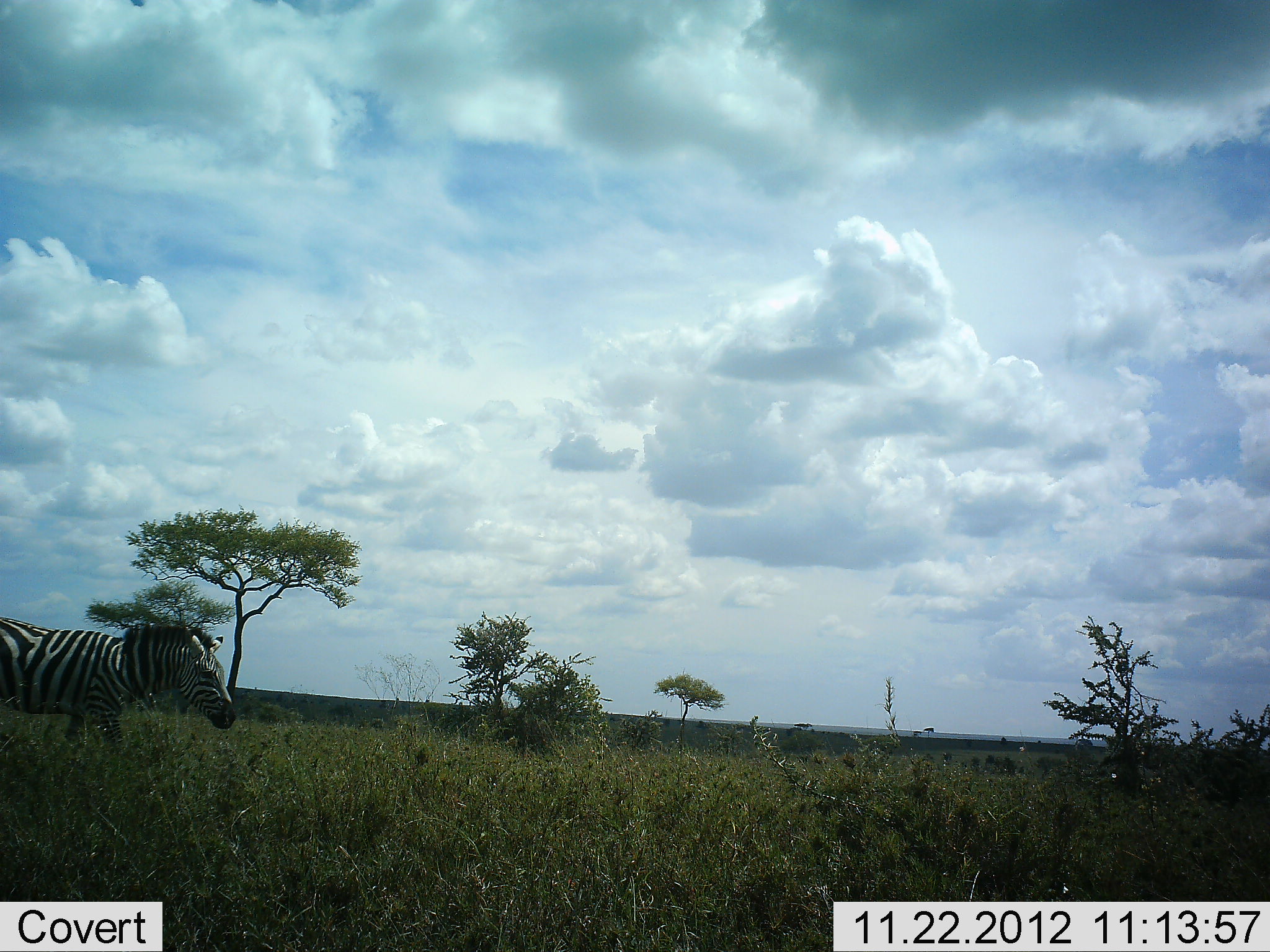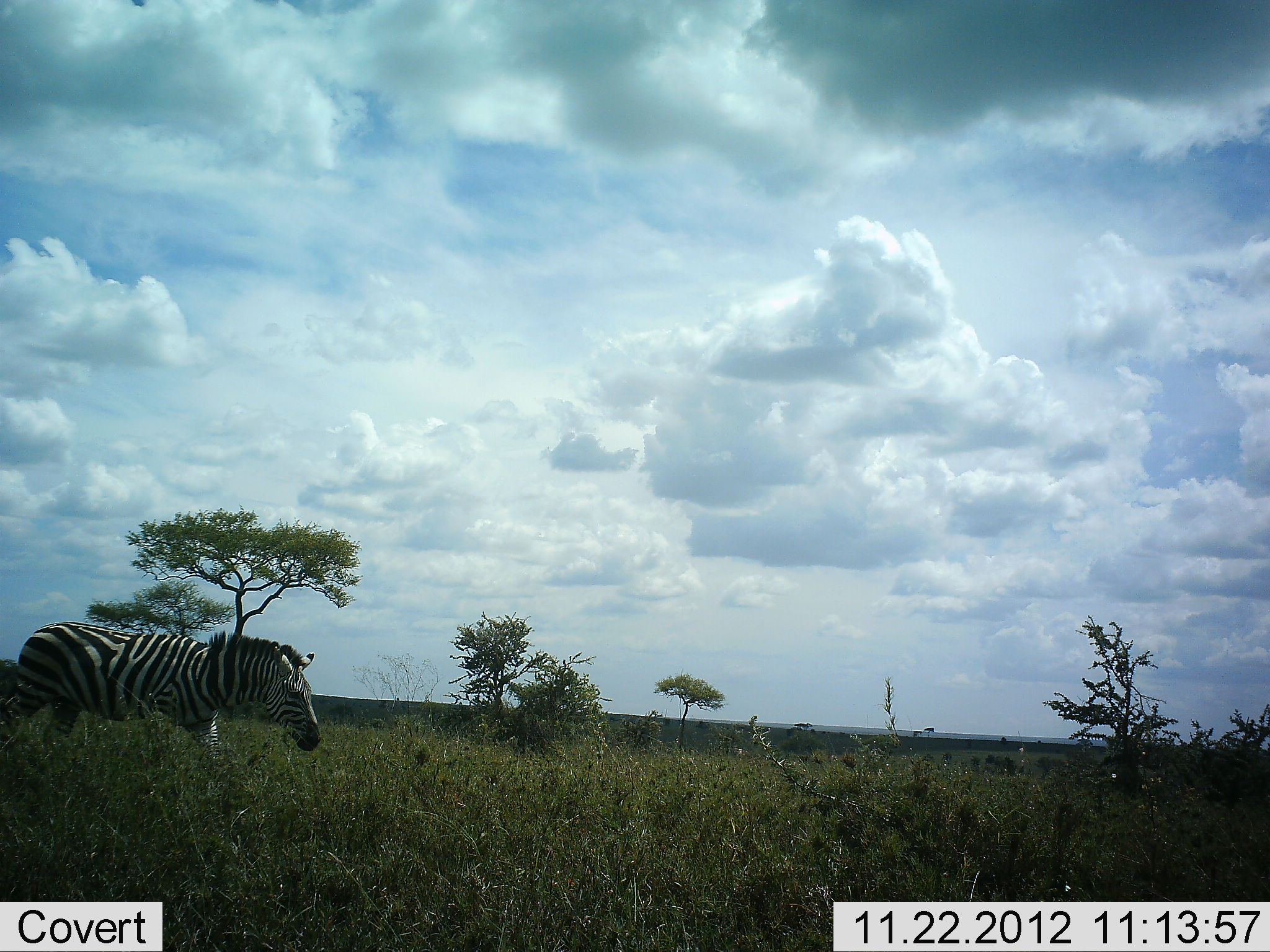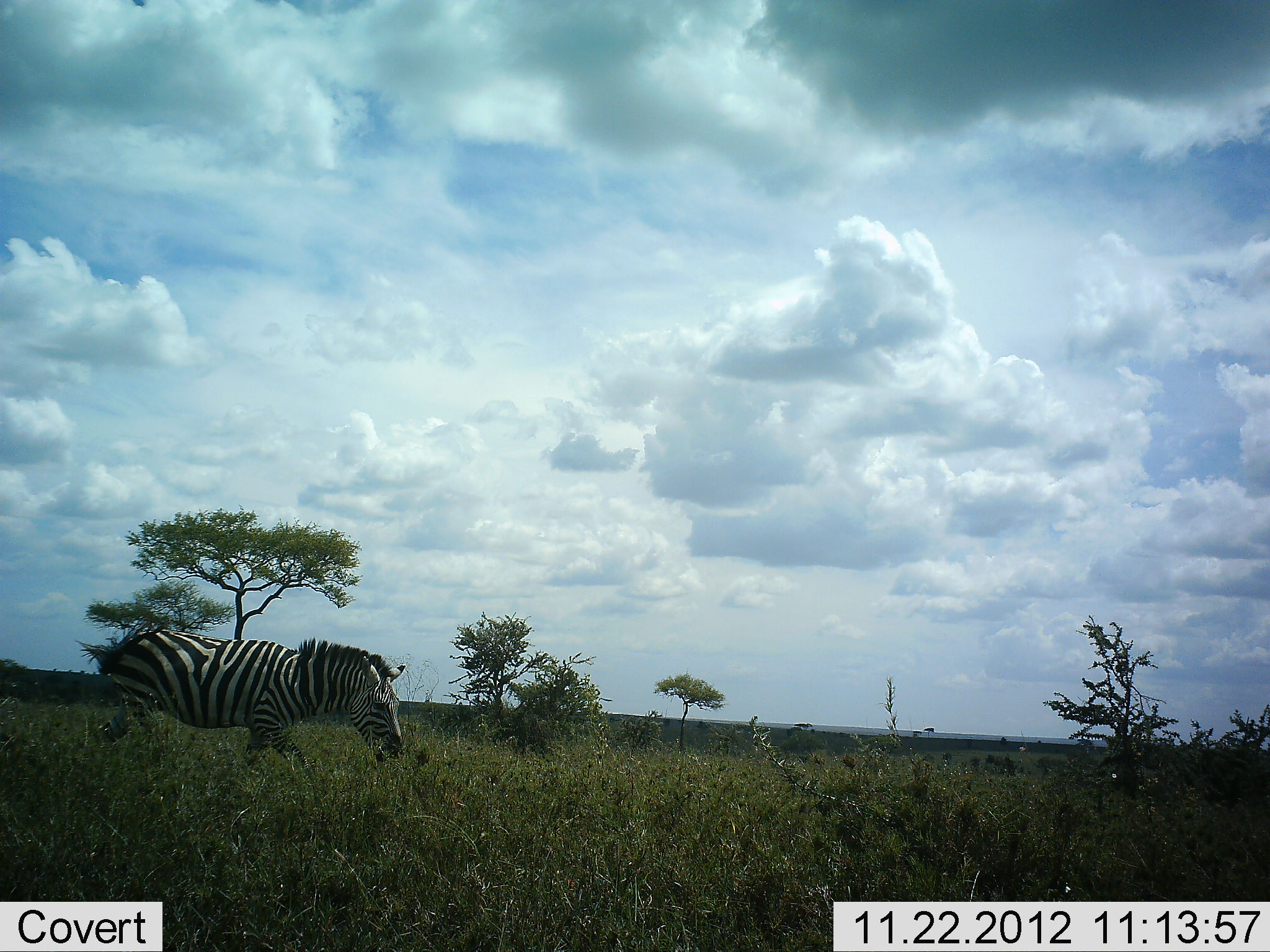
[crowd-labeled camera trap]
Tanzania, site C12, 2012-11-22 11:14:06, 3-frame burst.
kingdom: Animalia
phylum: Chordata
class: Mammalia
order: Perissodactyla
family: Equidae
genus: Equus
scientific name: Equus quagga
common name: plains zebra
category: zebra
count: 1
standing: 0%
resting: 0%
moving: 100%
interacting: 0%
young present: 0%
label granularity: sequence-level